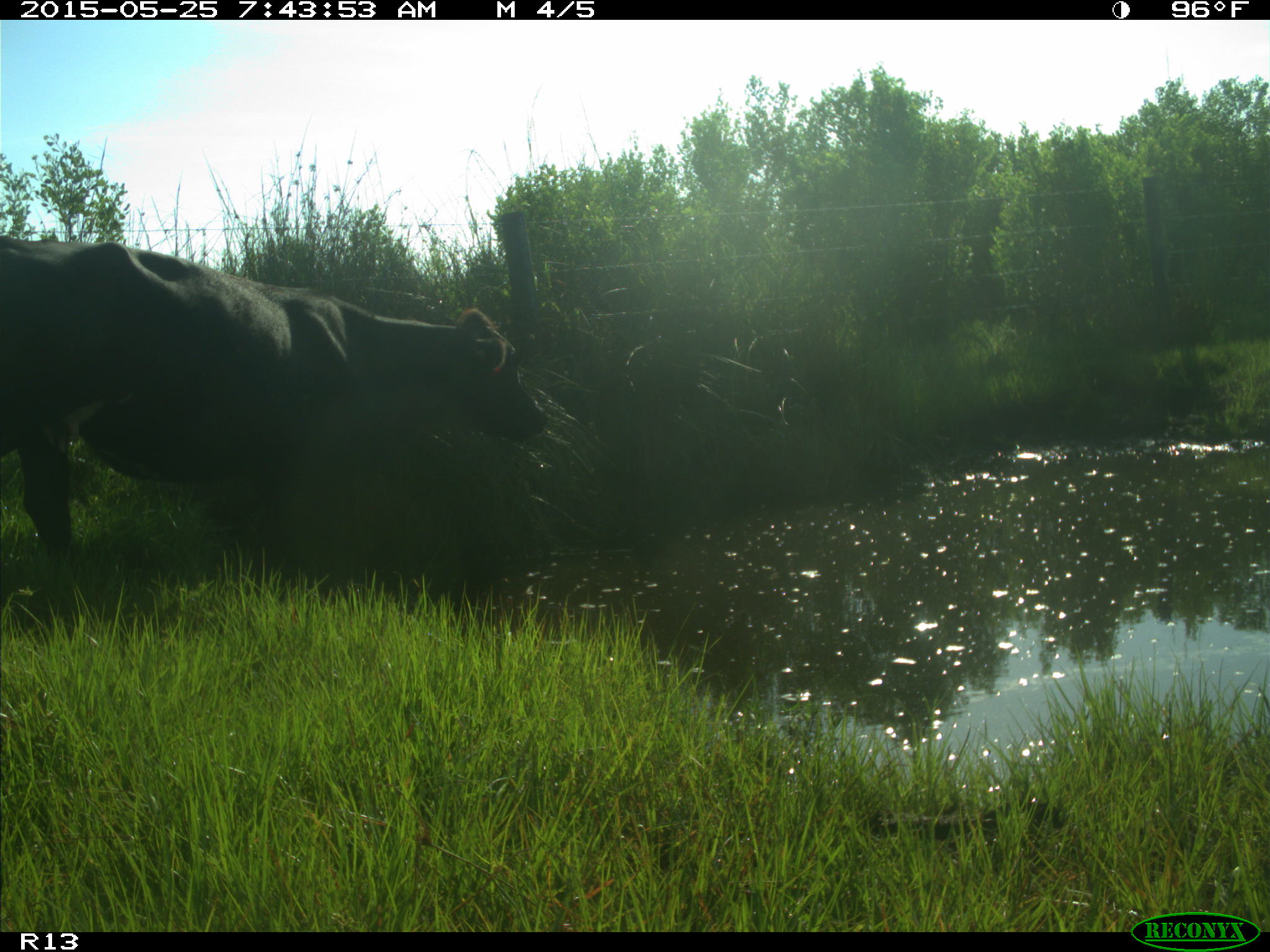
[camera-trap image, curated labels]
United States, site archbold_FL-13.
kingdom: Animalia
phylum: Chordata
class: Mammalia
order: Artiodactyla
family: Bovidae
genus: Bos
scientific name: Bos taurus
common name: domestic cow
Bos taurus (domestic cow).